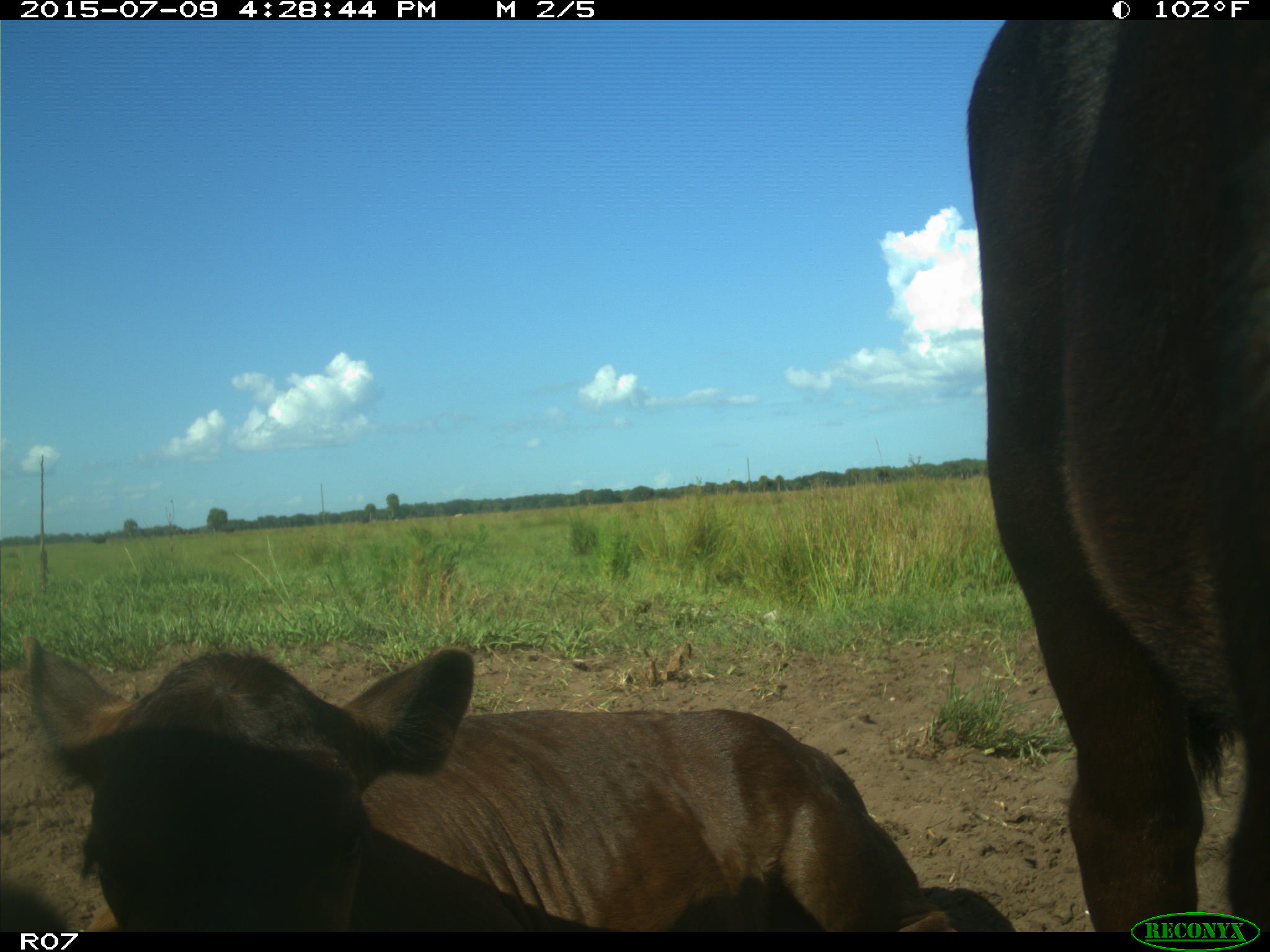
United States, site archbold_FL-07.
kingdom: Animalia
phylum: Chordata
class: Mammalia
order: Artiodactyla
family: Bovidae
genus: Bos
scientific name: Bos taurus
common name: domestic cow